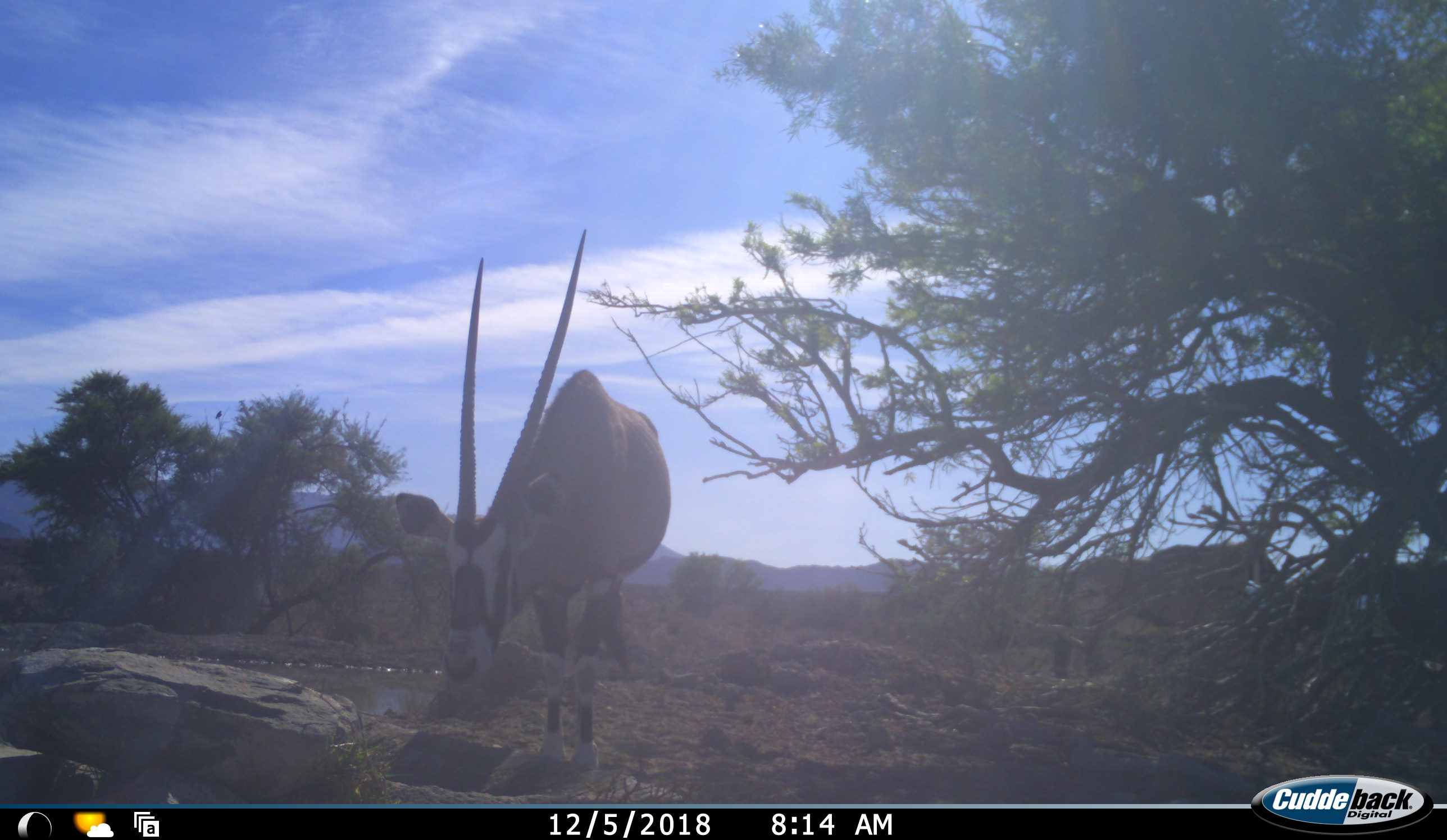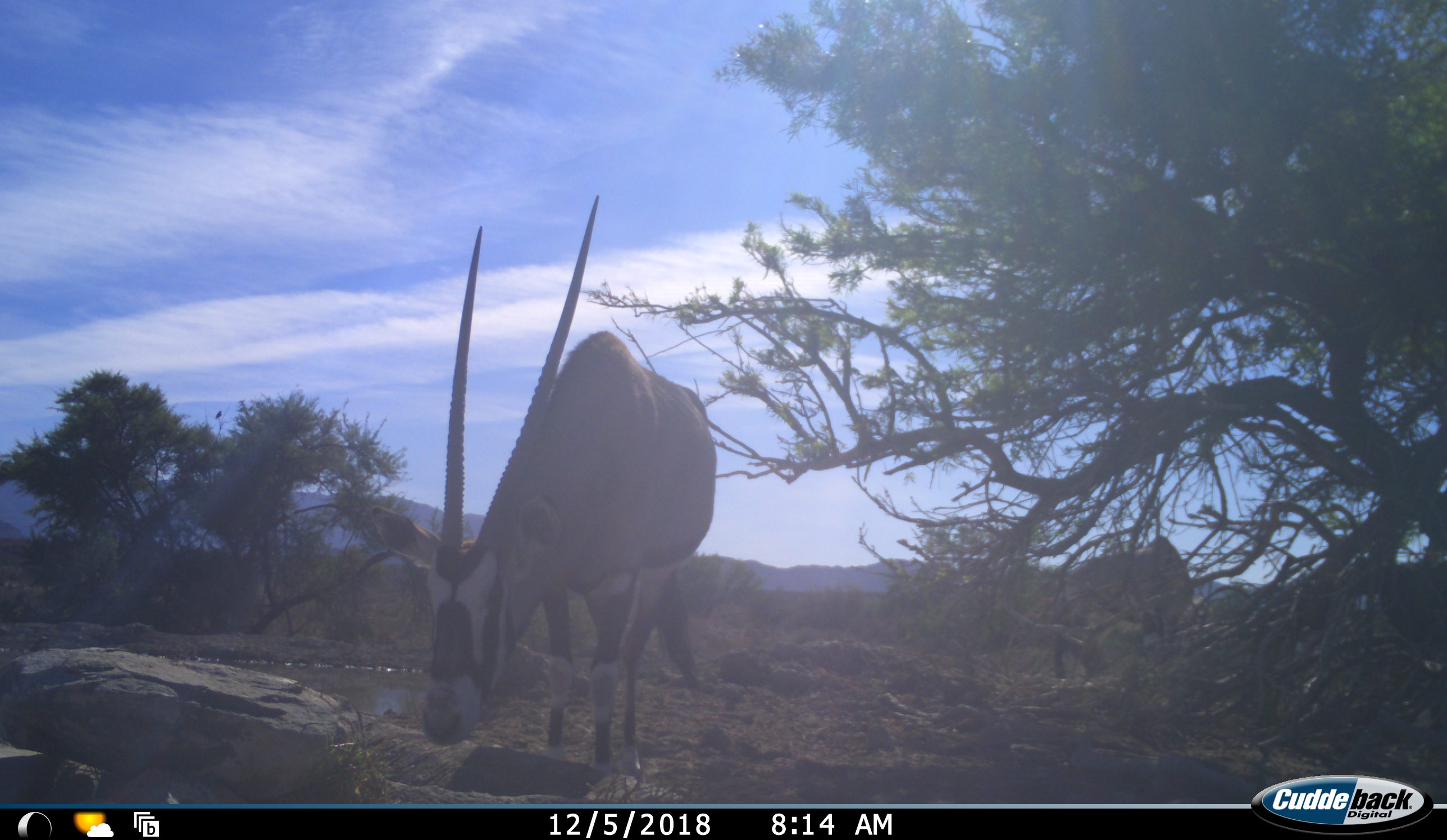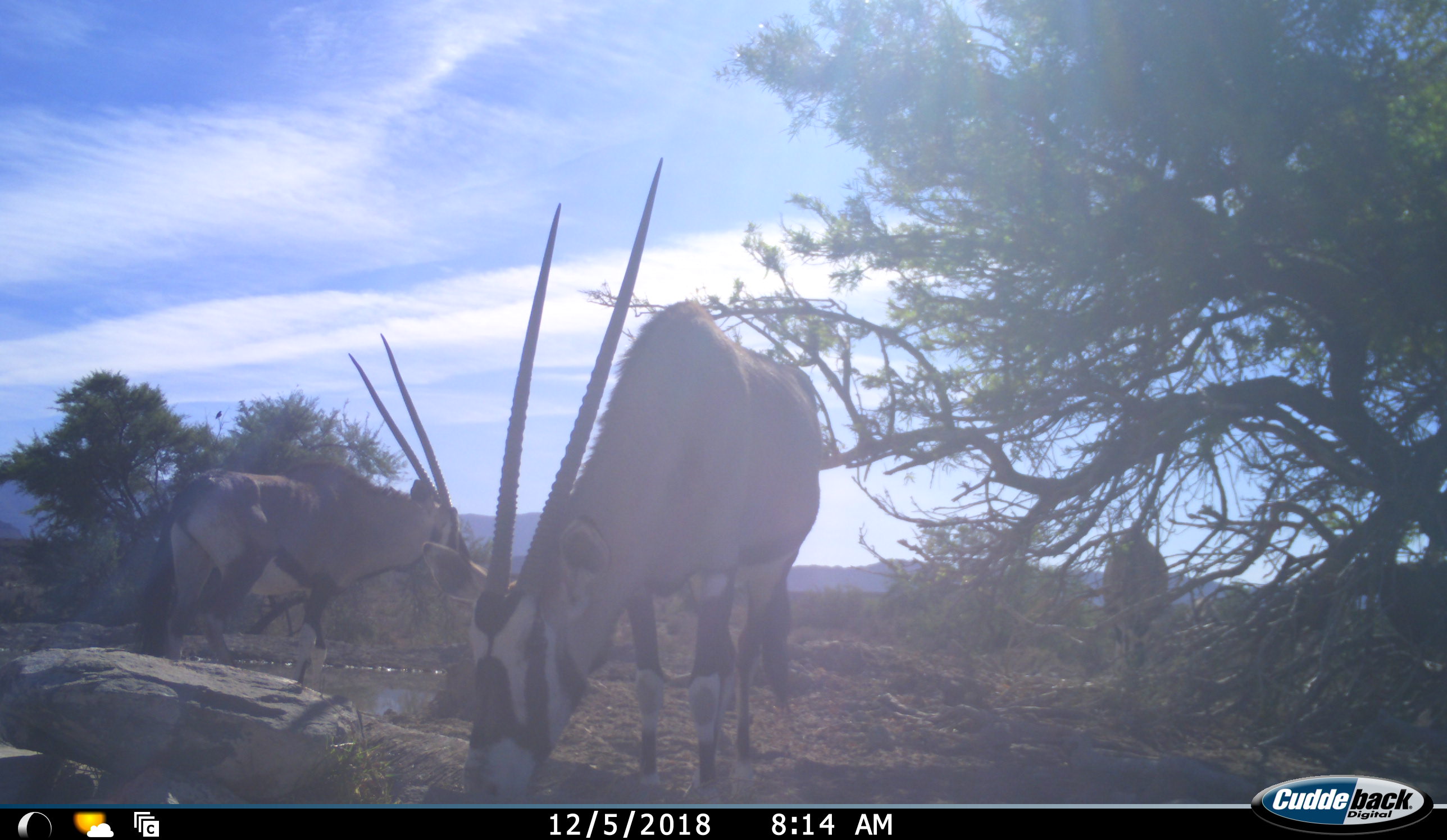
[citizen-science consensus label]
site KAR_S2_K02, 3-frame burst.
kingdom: Animalia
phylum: Chordata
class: Mammalia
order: Artiodactyla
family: Bovidae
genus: Oryx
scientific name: Oryx gazella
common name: gemsbok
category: oryx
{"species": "oryx (gemsbok) (Oryx gazella)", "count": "3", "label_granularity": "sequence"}